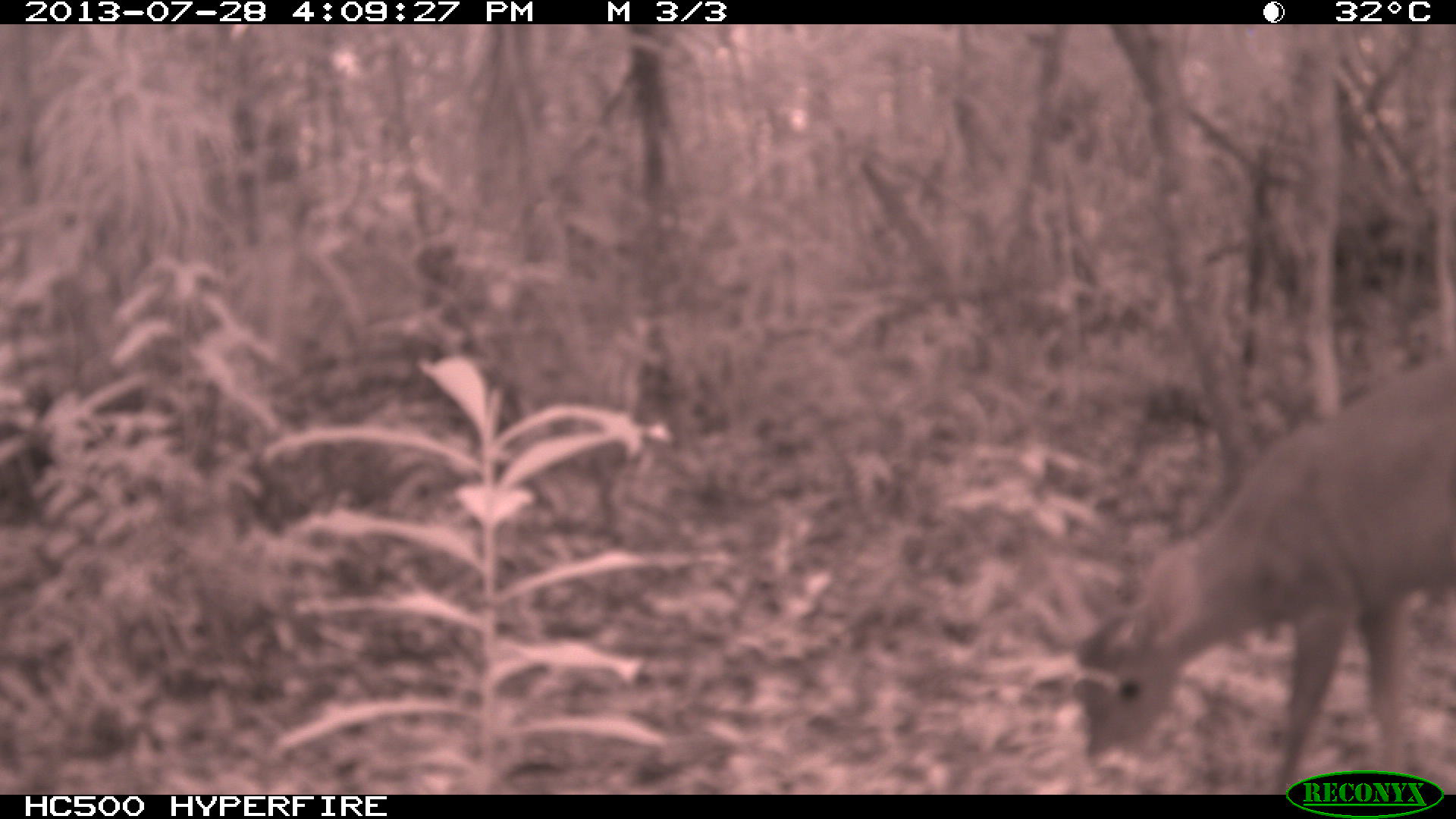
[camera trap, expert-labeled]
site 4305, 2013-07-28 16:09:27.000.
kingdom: Animalia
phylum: Chordata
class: Mammalia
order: Artiodactyla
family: Cervidae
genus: Mazama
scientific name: Mazama temama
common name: central american red brocket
Mazama temama (central american red brocket), count 1, sex male.